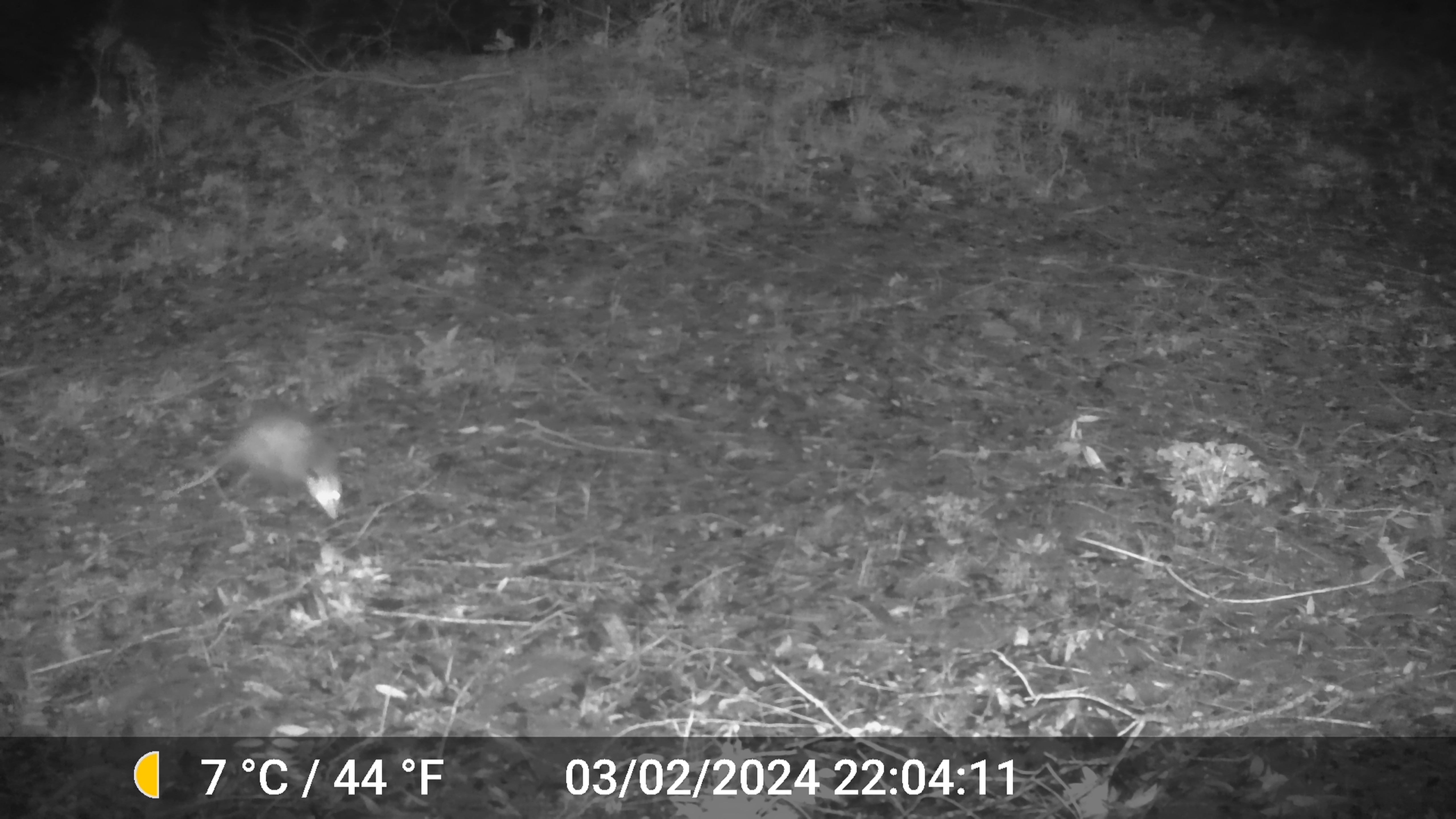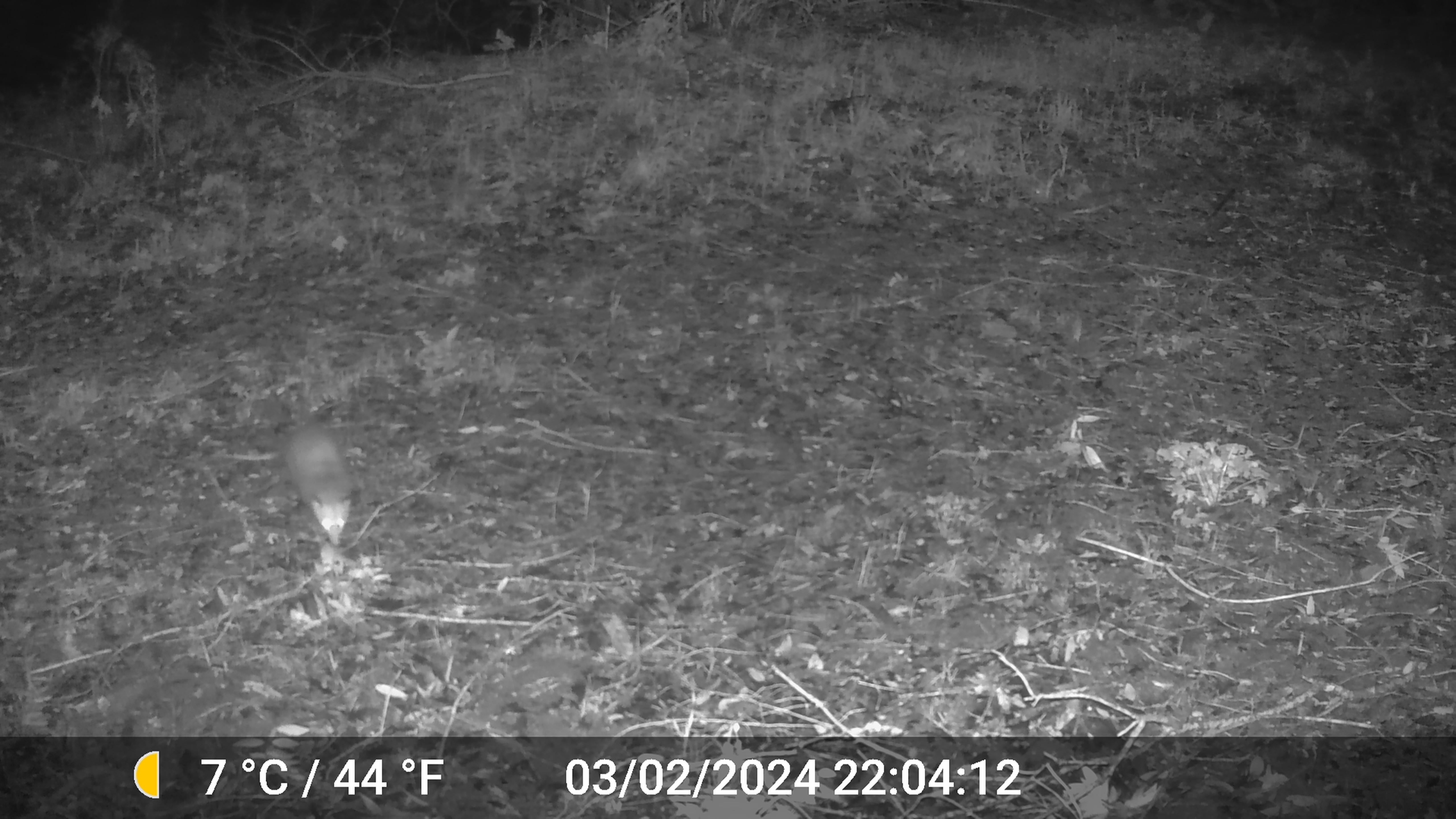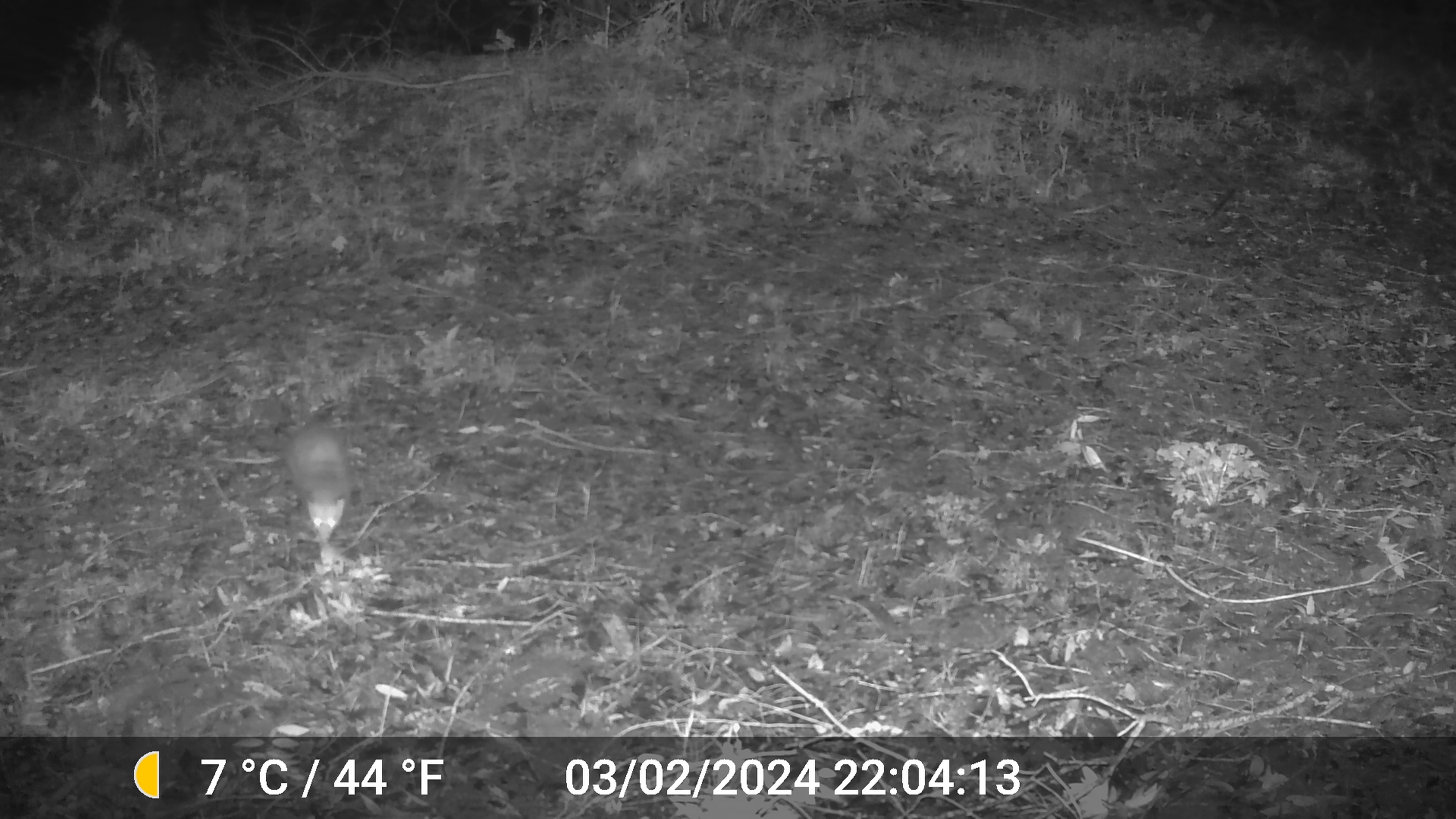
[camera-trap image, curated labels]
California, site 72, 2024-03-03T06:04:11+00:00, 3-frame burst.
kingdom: Animalia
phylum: Chordata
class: Mammalia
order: Didelphimorphia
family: Didelphidae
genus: Didelphis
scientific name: Didelphis virginiana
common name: virginia opossum